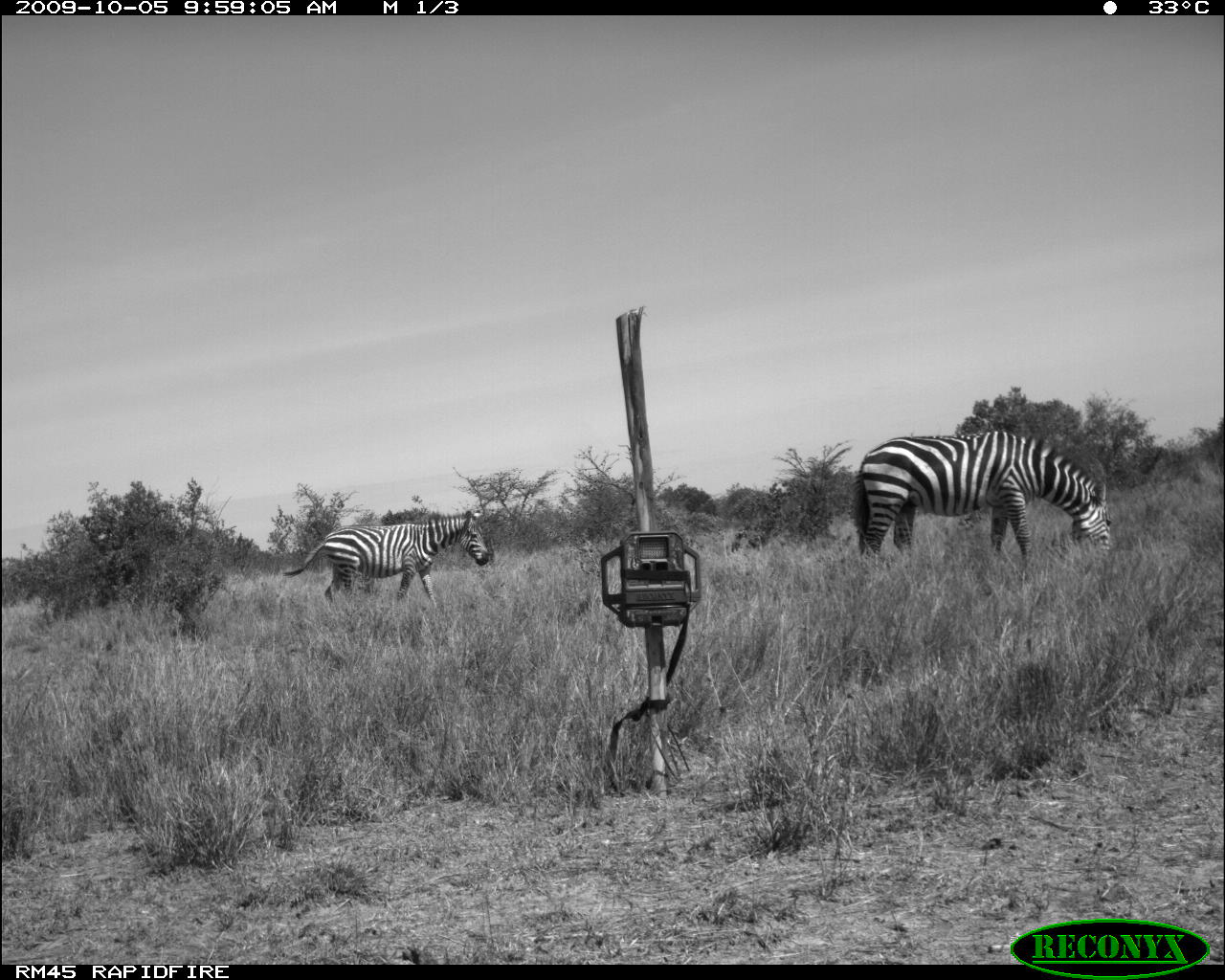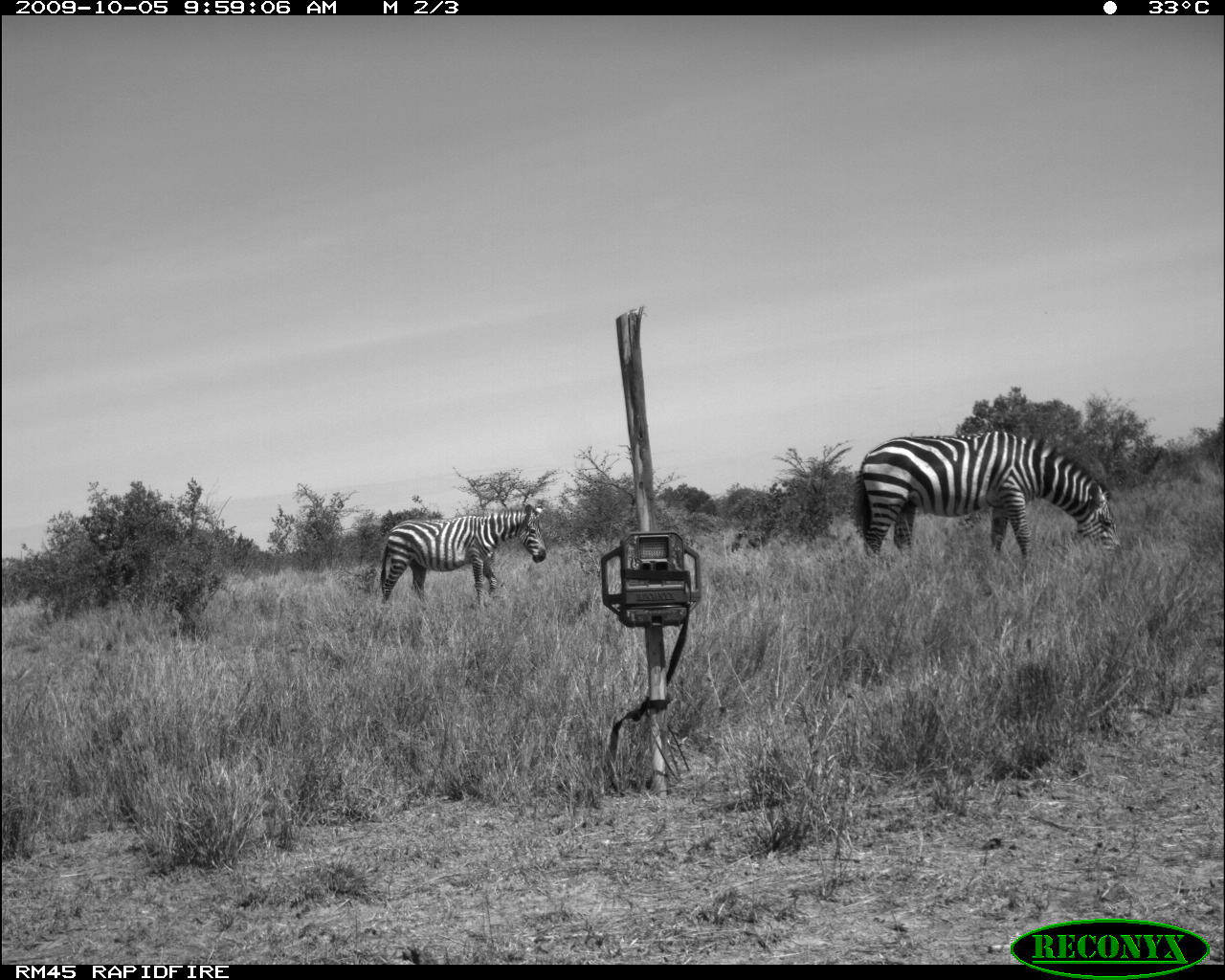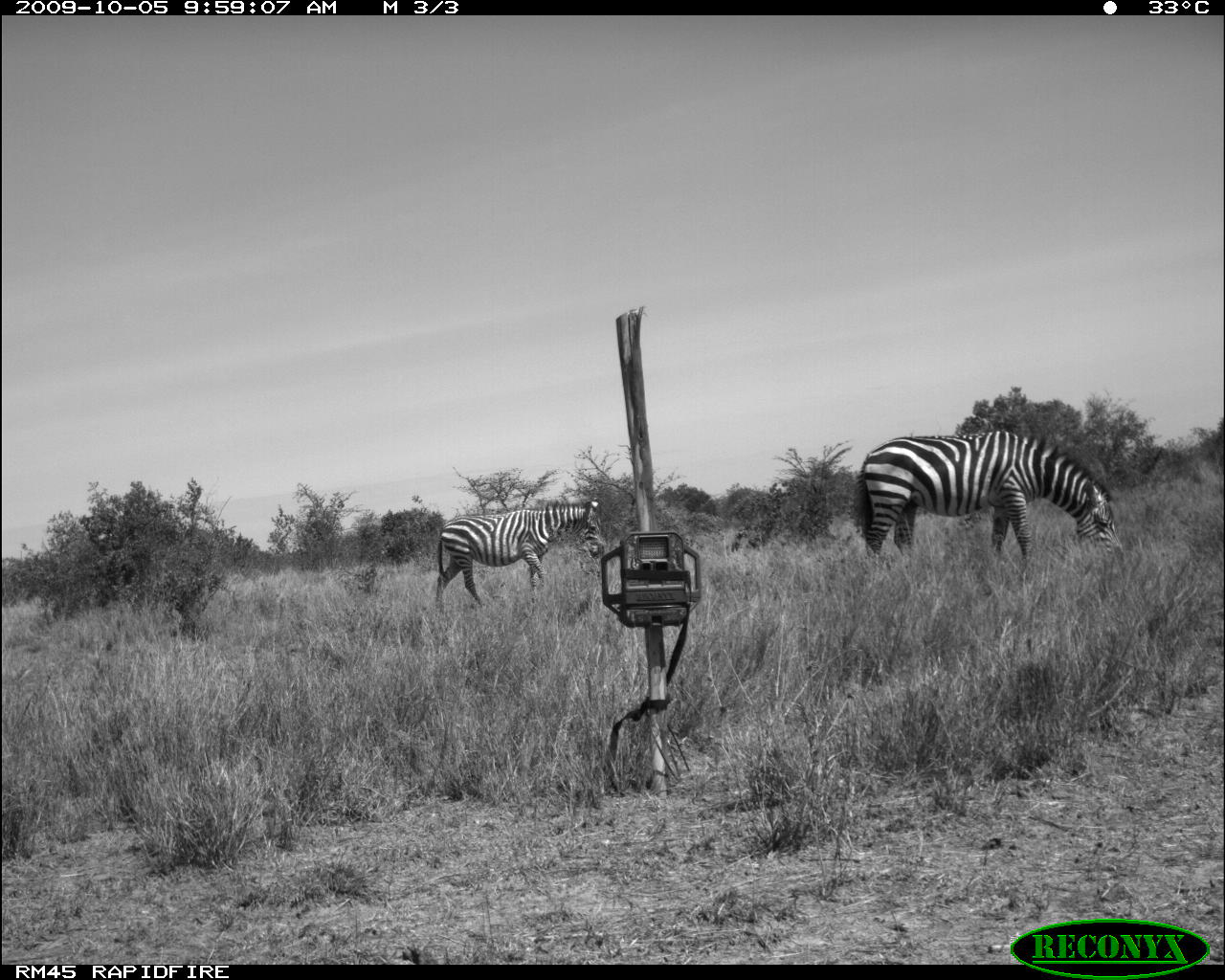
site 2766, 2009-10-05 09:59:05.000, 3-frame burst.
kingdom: Animalia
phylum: Chordata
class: Mammalia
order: Perissodactyla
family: Equidae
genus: Equus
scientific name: Equus quagga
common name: plains zebra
Equus quagga (plains zebra), count 2.